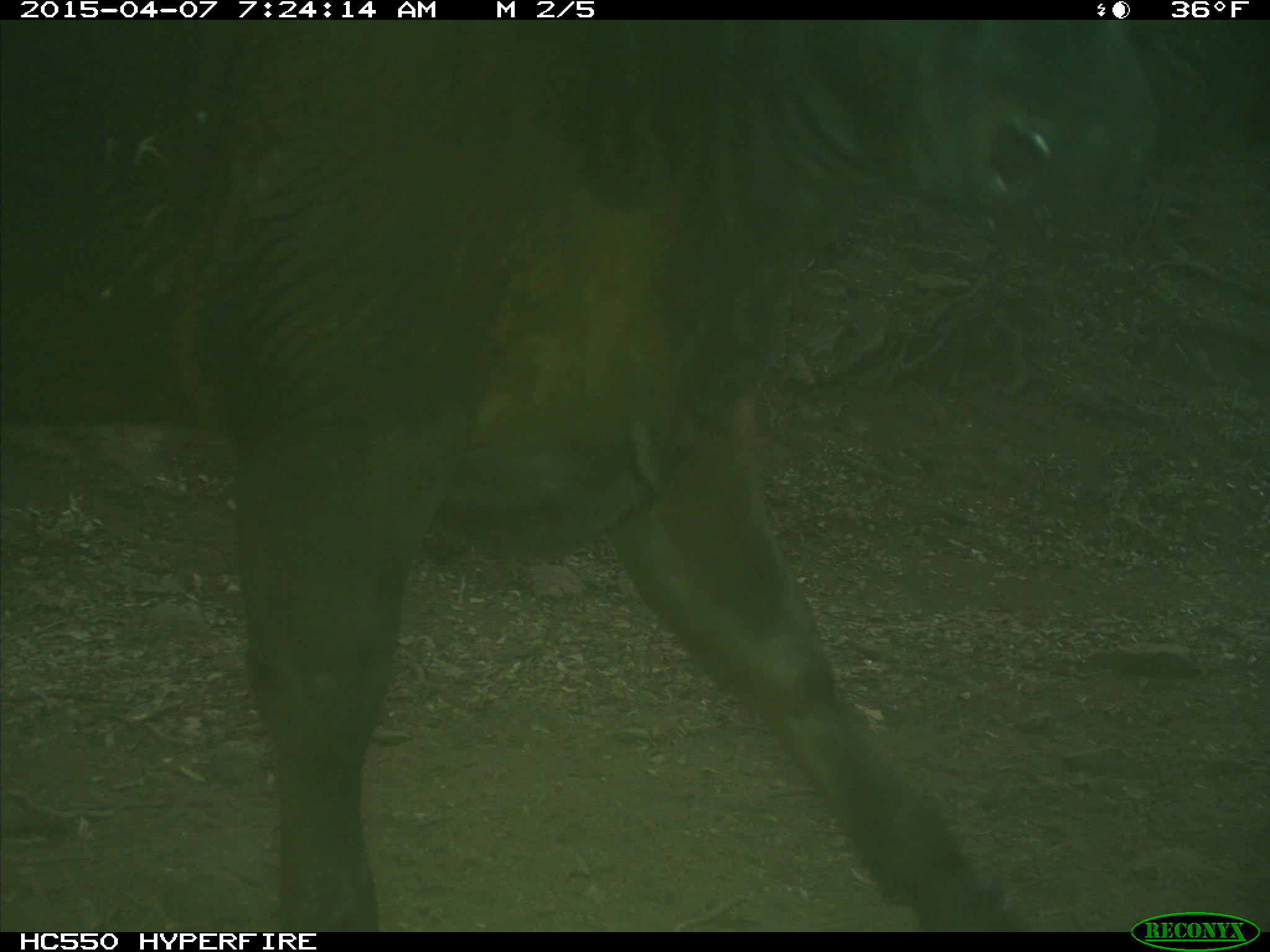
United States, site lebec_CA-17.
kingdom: Animalia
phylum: Chordata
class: Mammalia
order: Artiodactyla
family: Bovidae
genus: Bos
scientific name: Bos taurus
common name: domestic cow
Bos taurus (domestic cow).